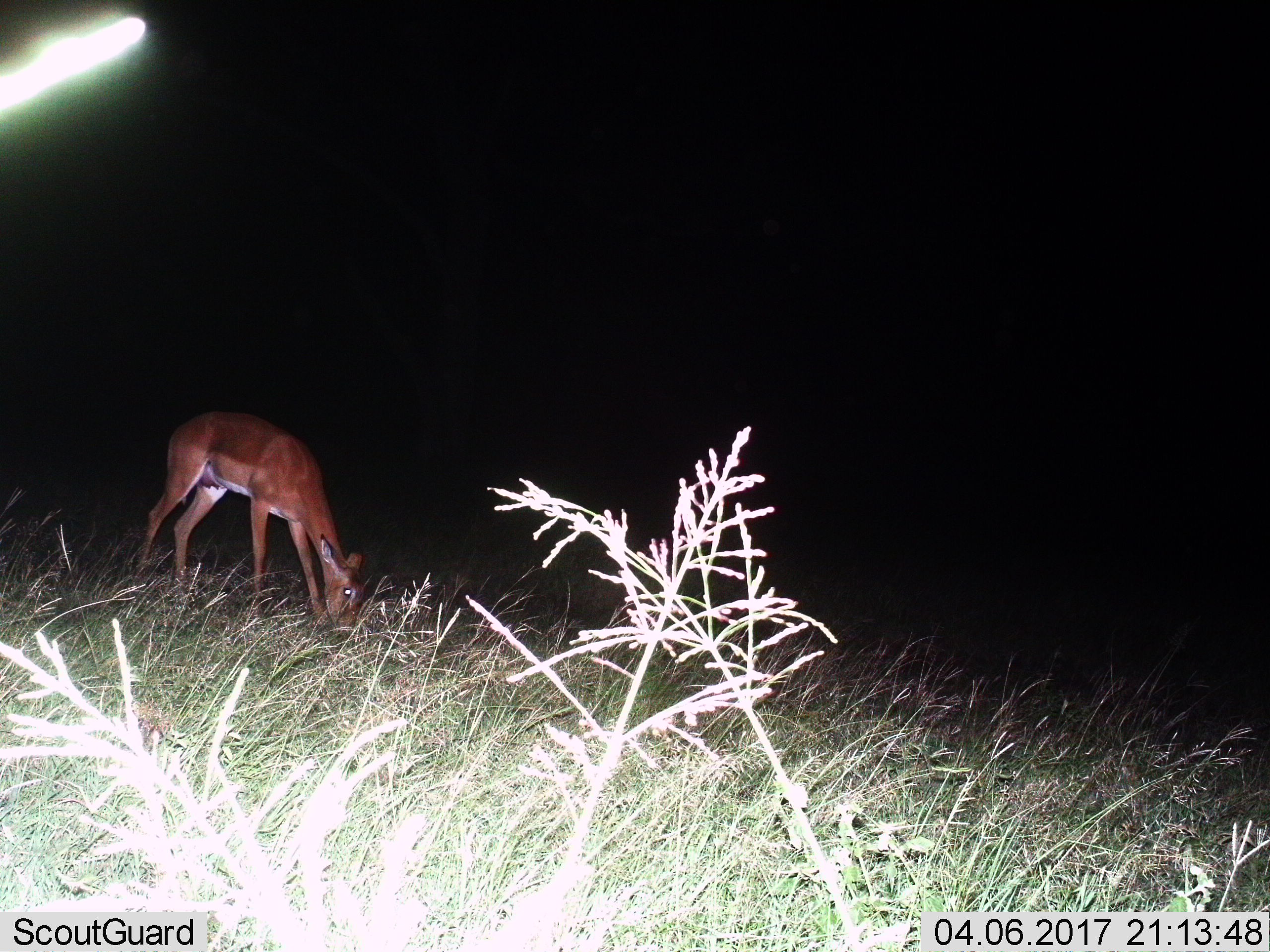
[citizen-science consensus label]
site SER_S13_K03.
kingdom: Animalia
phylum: Chordata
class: Mammalia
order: Artiodactyla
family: Bovidae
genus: Aepyceros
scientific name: Aepyceros melampus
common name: impala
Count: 1.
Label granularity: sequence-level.